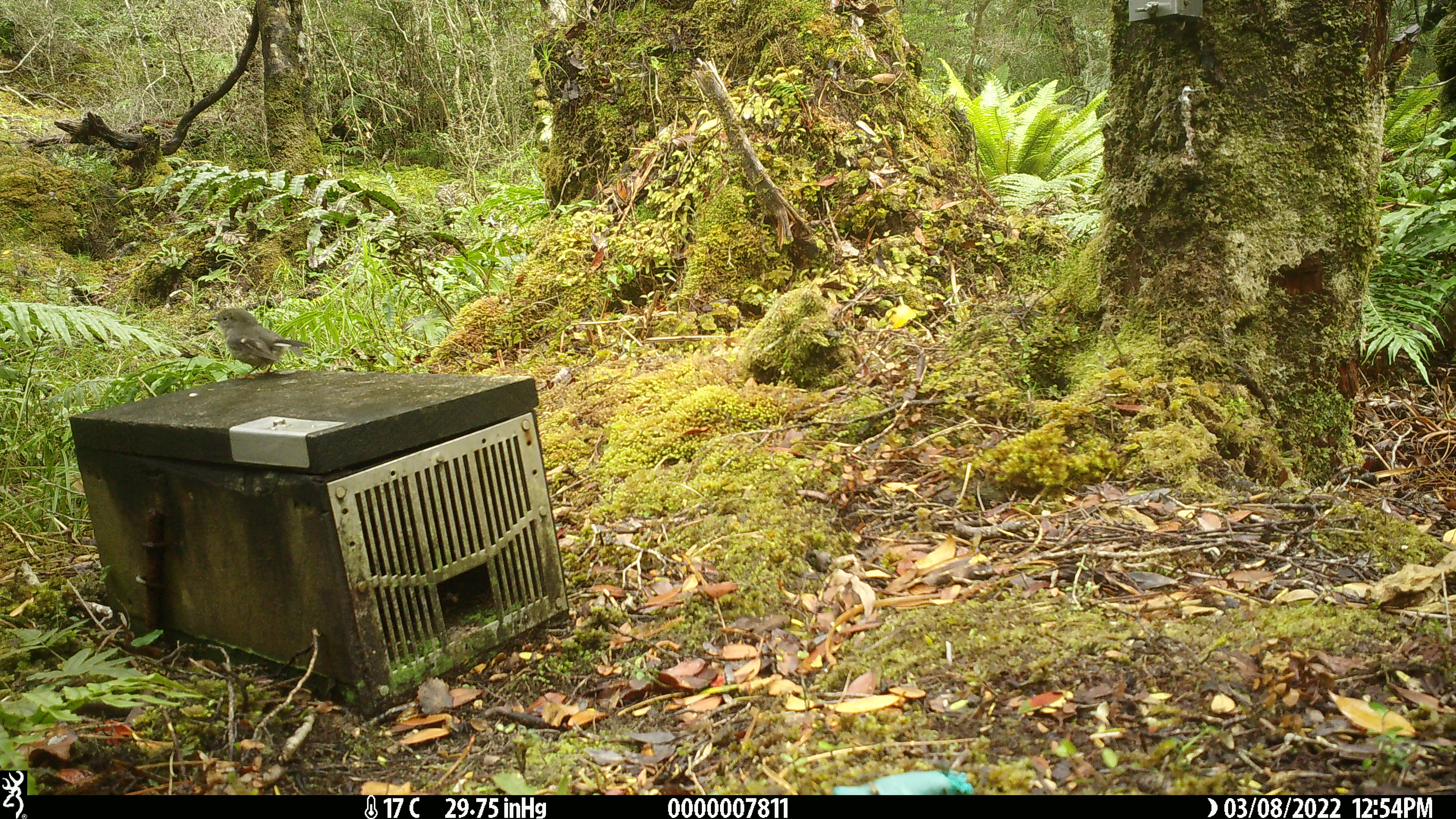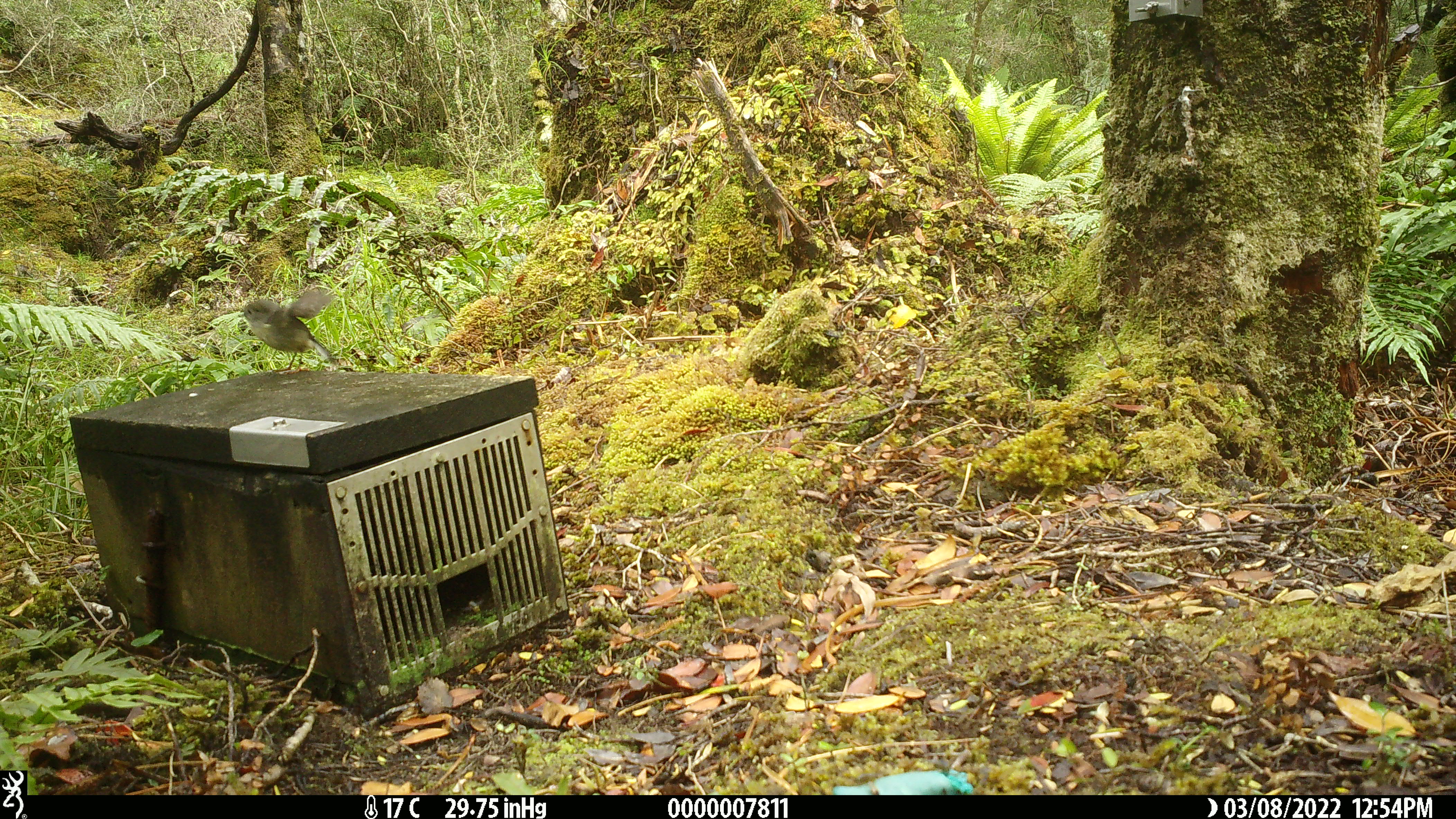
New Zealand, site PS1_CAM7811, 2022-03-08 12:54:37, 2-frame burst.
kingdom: Animalia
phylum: Chordata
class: Aves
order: Passeriformes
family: Petroicidae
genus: Petroica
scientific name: Petroica macrocephala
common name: tomtit